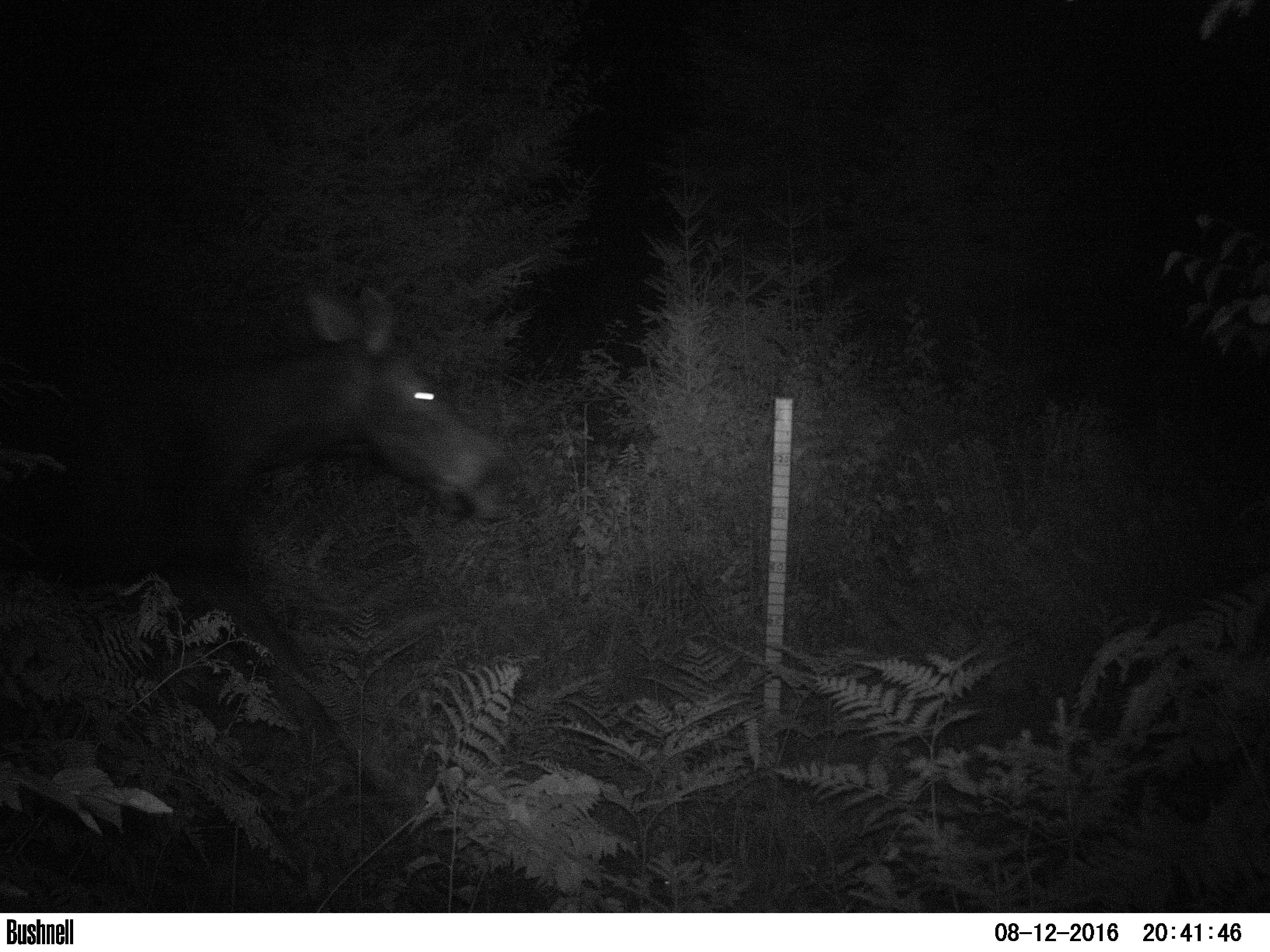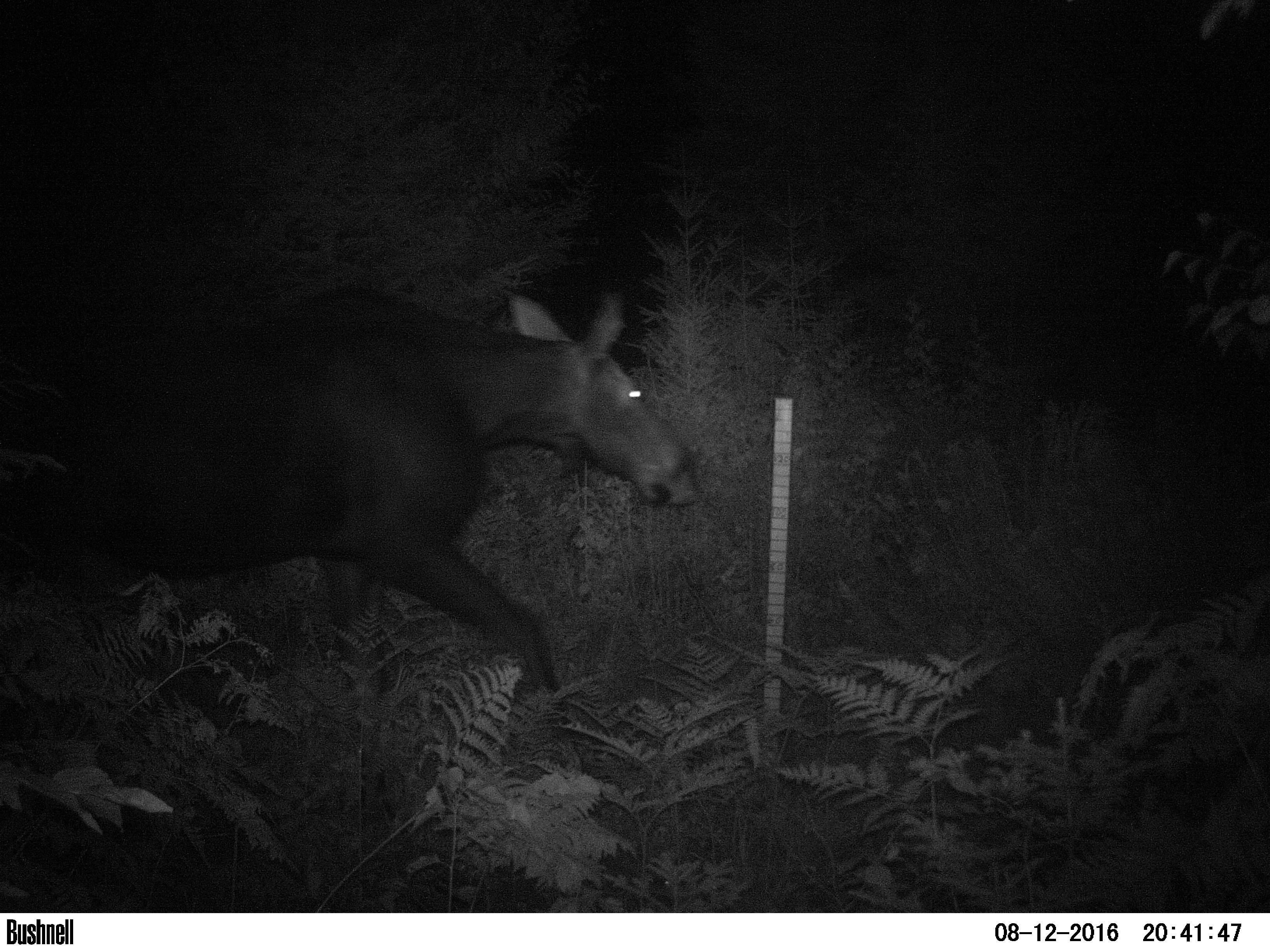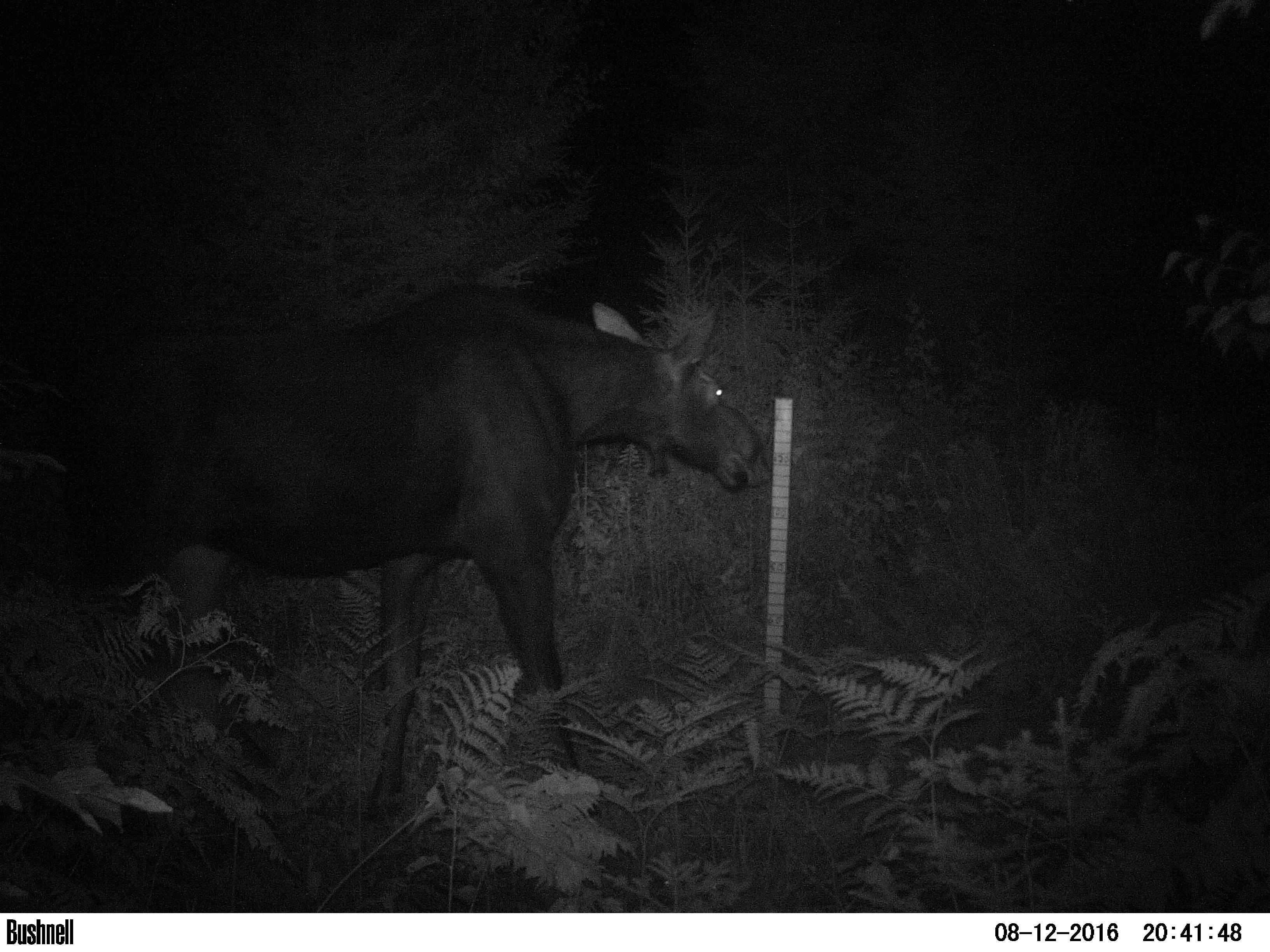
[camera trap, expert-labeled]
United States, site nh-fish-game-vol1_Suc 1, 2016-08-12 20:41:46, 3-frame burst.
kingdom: Animalia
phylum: Chordata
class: Mammalia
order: Artiodactyla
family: Cervidae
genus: Alces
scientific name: Alces alces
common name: moose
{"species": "moose (Alces alces)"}